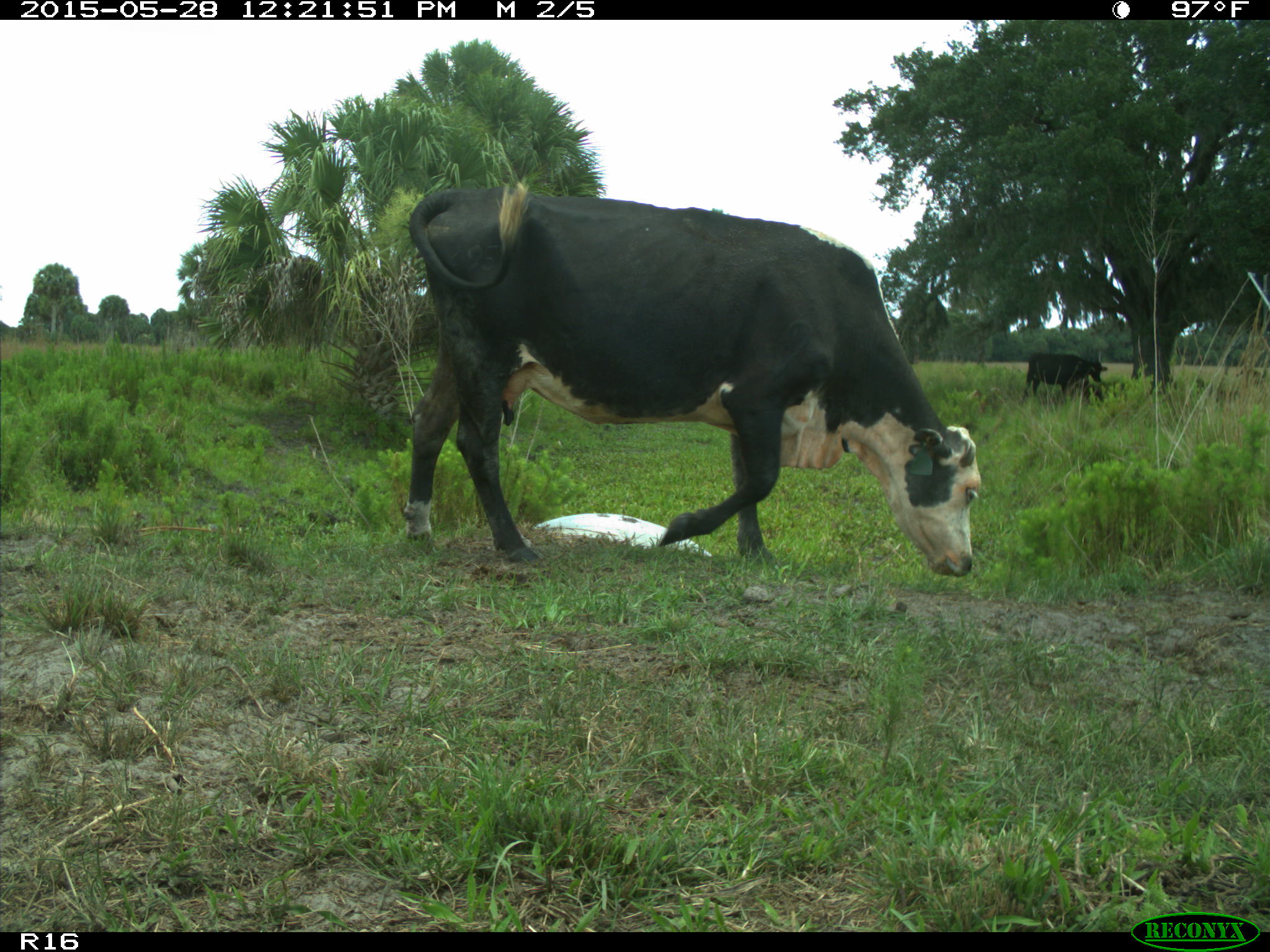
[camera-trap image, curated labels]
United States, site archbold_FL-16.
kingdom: Animalia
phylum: Chordata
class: Mammalia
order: Artiodactyla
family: Bovidae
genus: Bos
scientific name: Bos taurus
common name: domestic cow